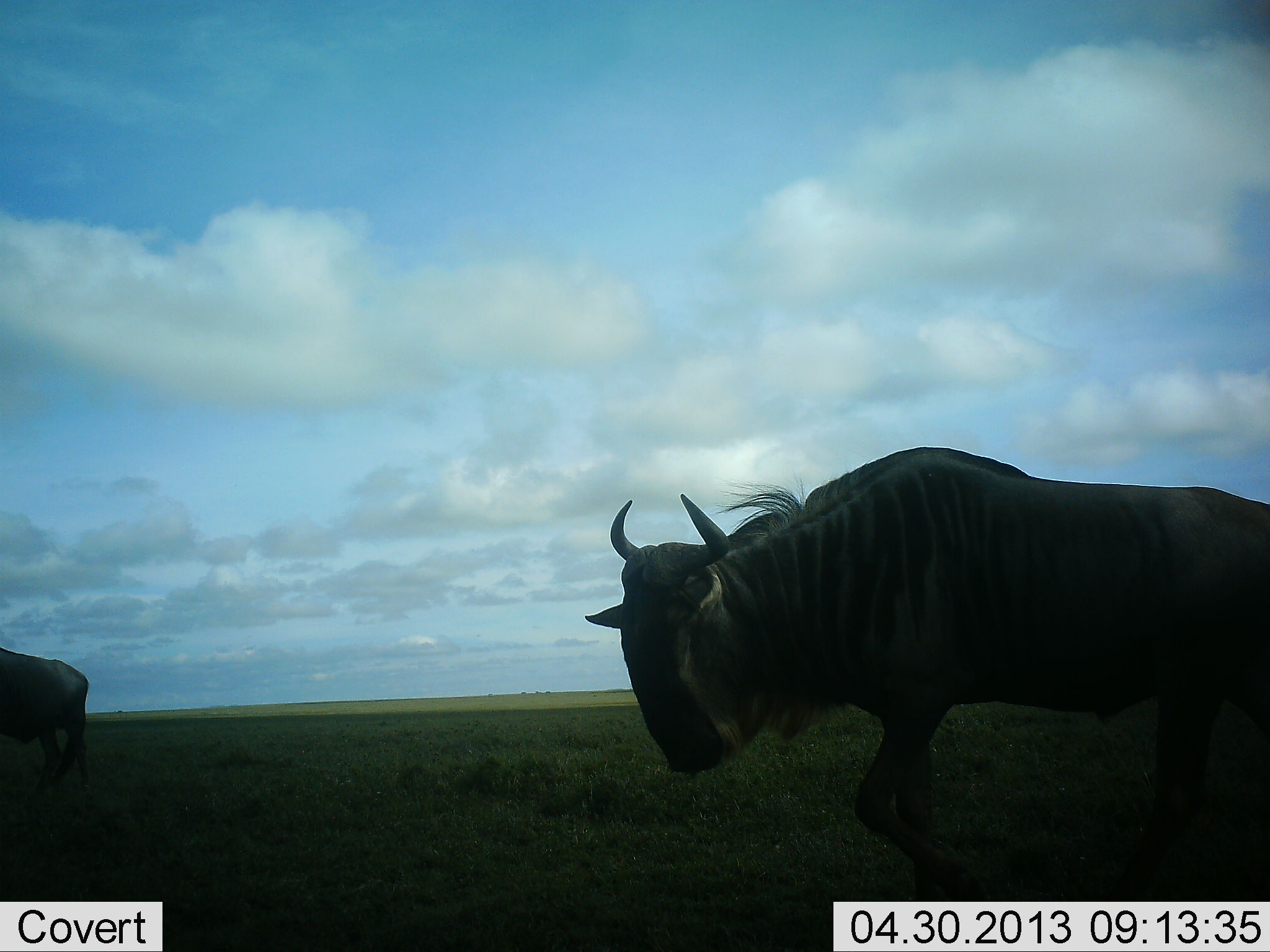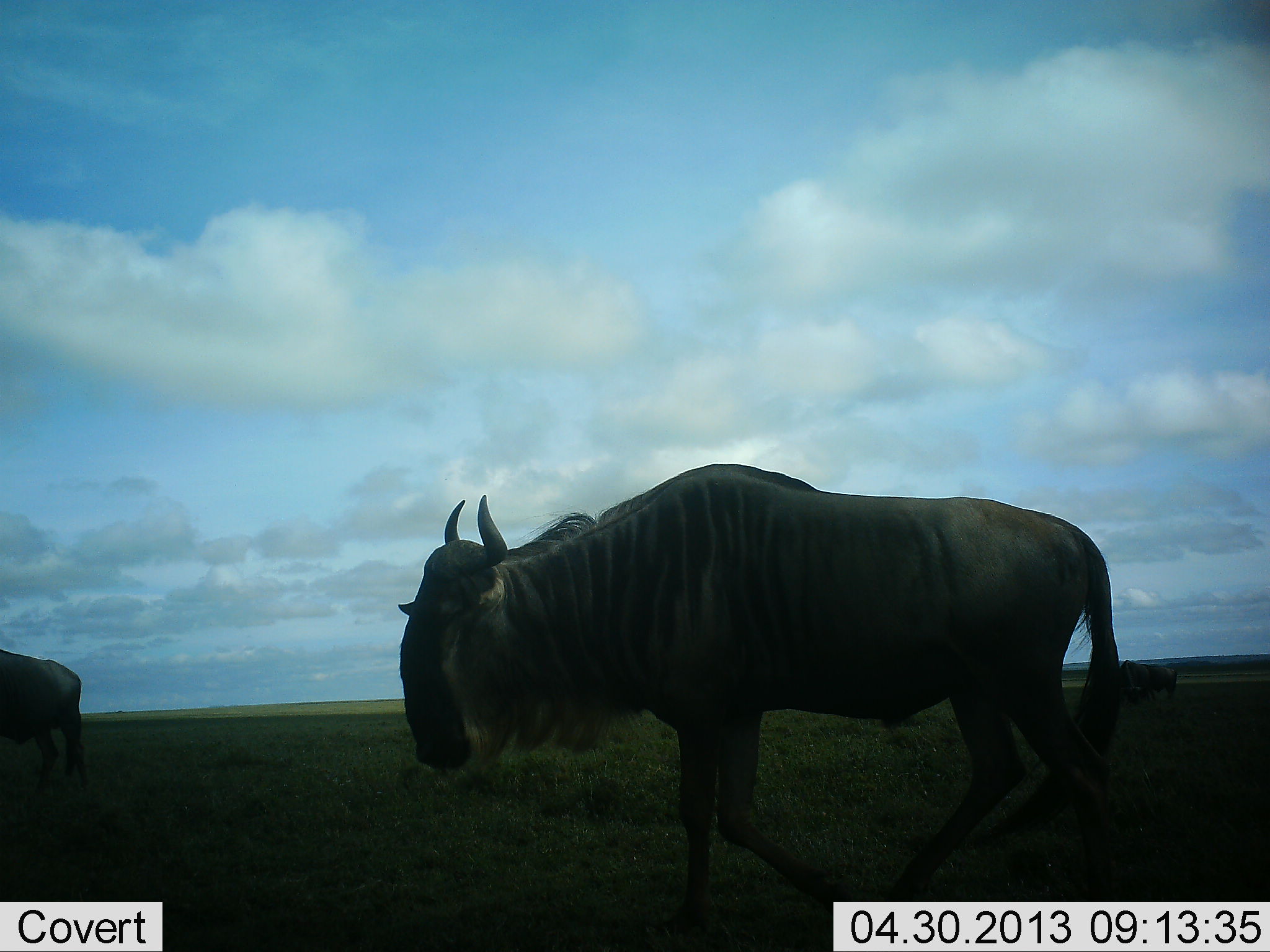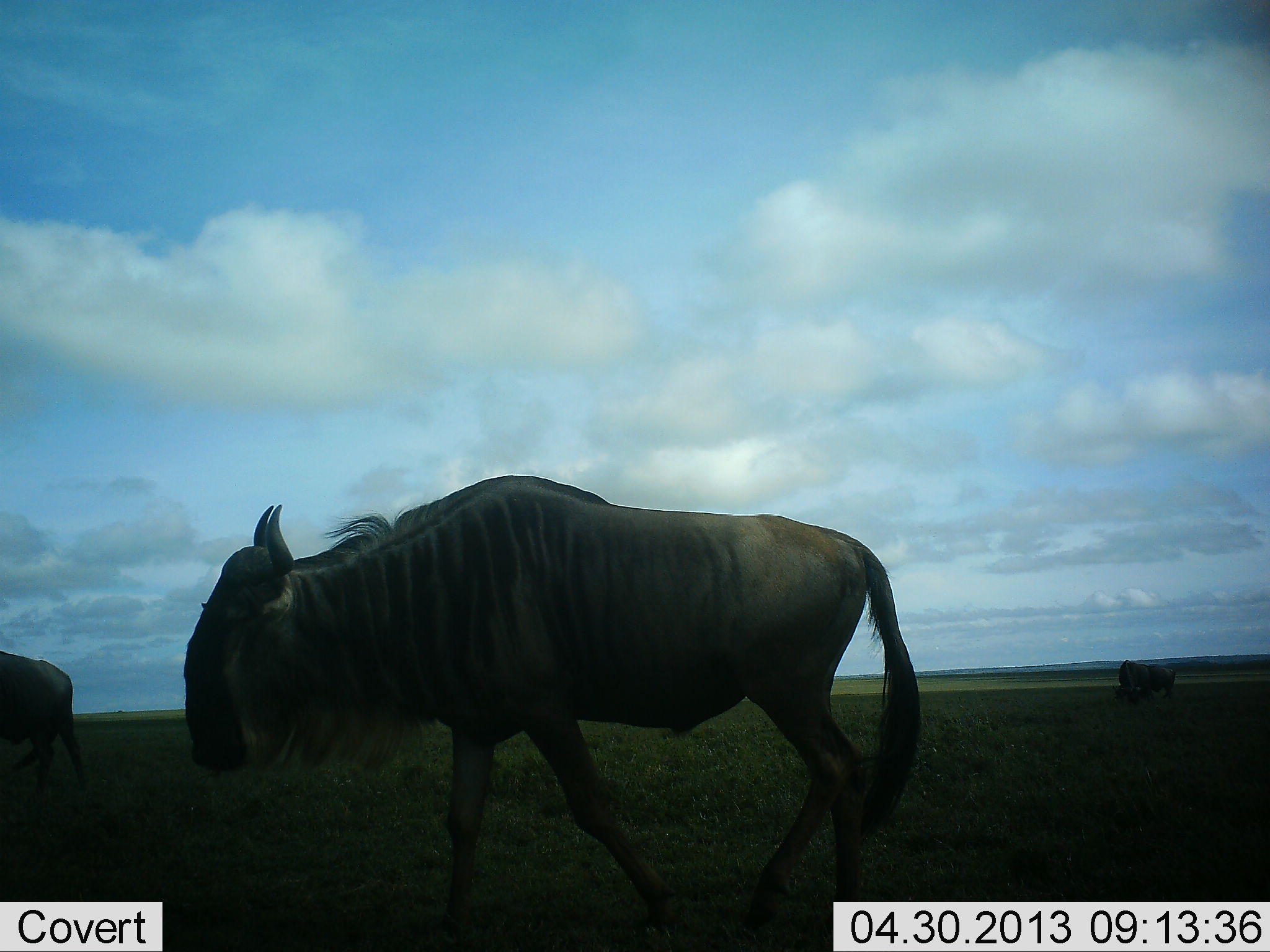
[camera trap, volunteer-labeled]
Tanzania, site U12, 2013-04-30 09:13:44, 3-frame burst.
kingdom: Animalia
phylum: Chordata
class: Mammalia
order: Artiodactyla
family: Bovidae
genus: Connochaetes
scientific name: Connochaetes taurinus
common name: blue wildebeest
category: wildebeest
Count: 3.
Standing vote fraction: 60%.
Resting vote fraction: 0%.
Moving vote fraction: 100%.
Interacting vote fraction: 0%.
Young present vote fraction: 0%.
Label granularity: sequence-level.